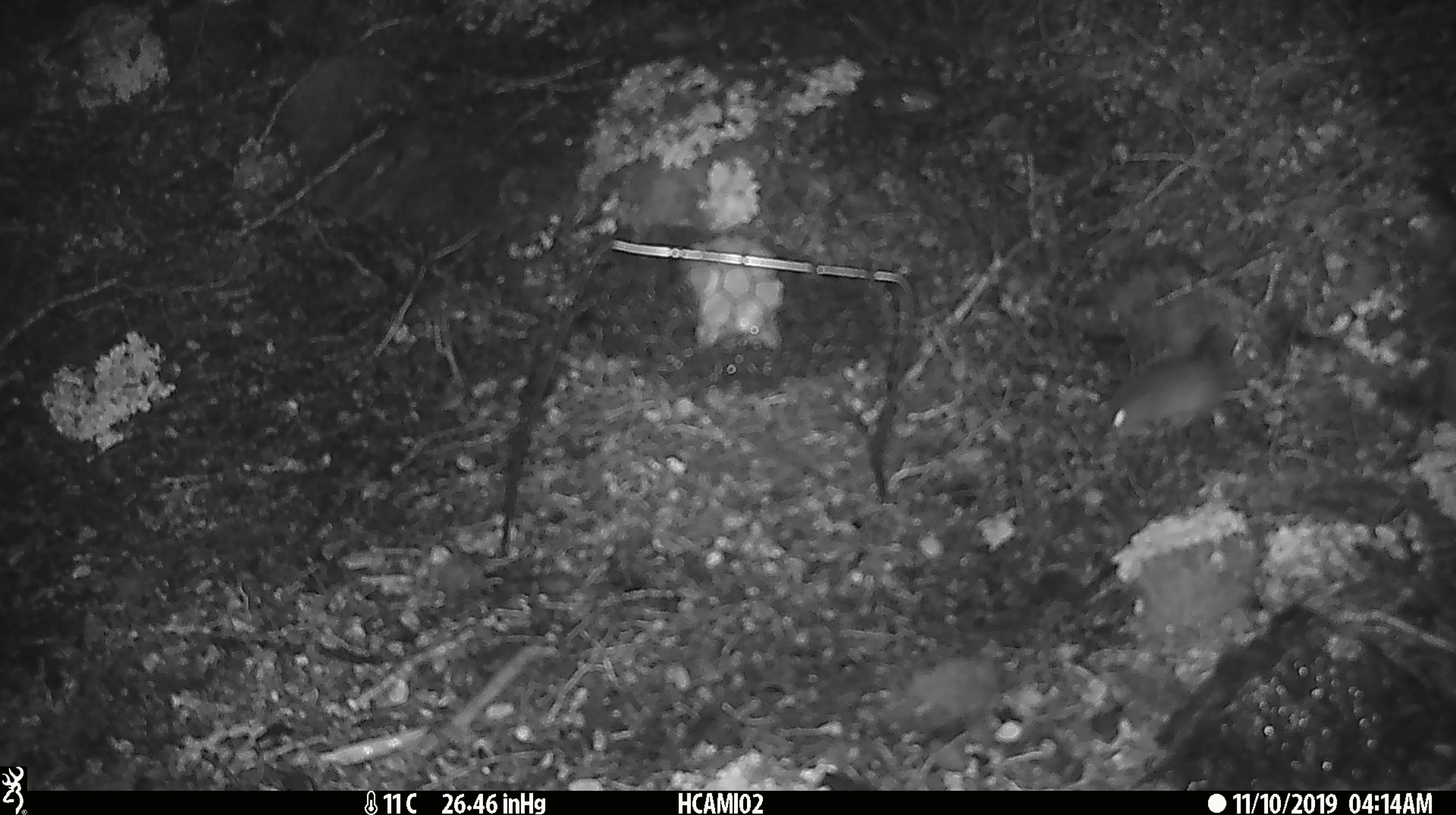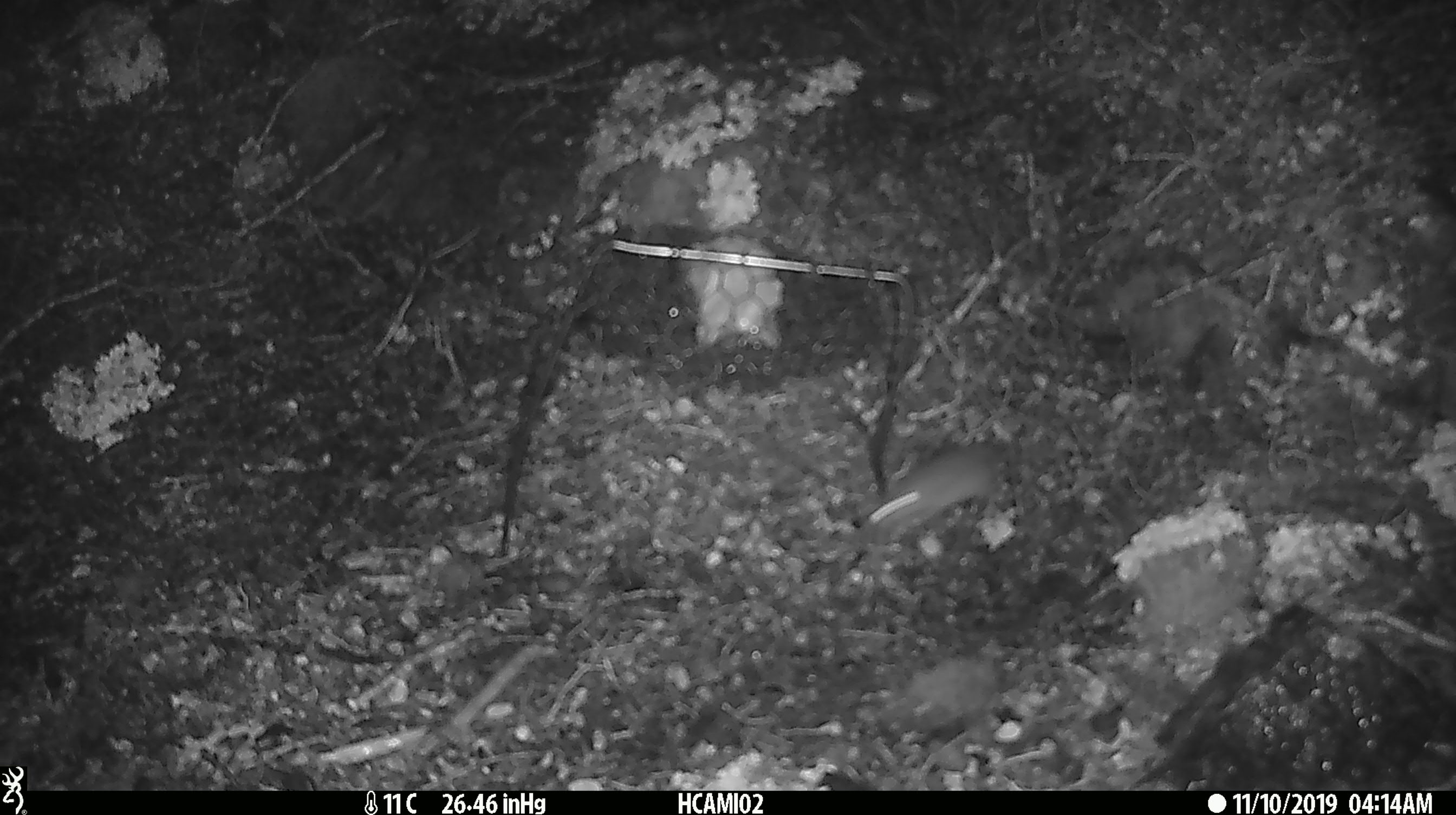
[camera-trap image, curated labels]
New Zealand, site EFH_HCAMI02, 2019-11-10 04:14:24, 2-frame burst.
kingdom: Animalia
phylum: Chordata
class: Mammalia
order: Rodentia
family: Muridae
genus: Mus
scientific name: Mus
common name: mouse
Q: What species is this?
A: Mouse (Mus).